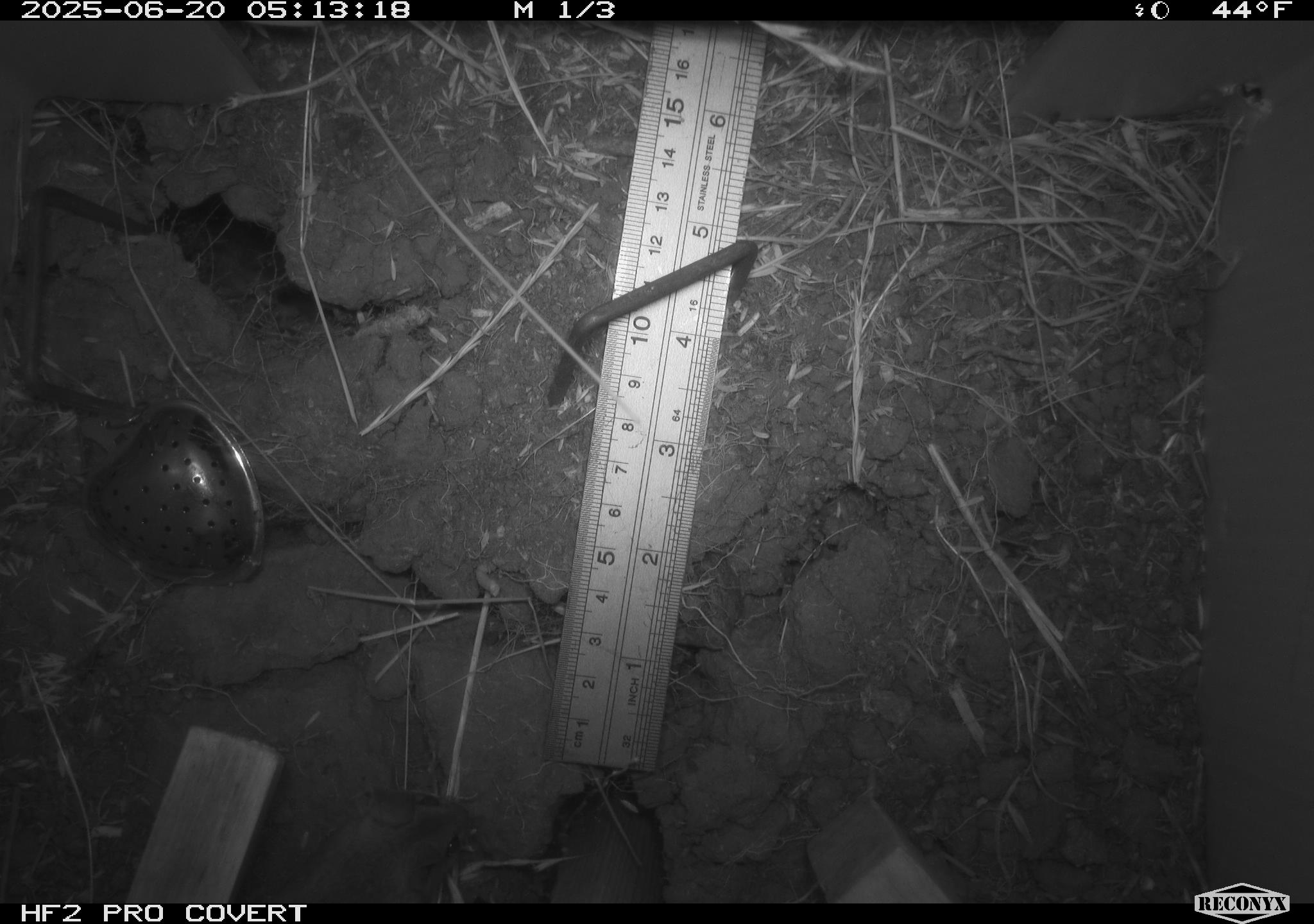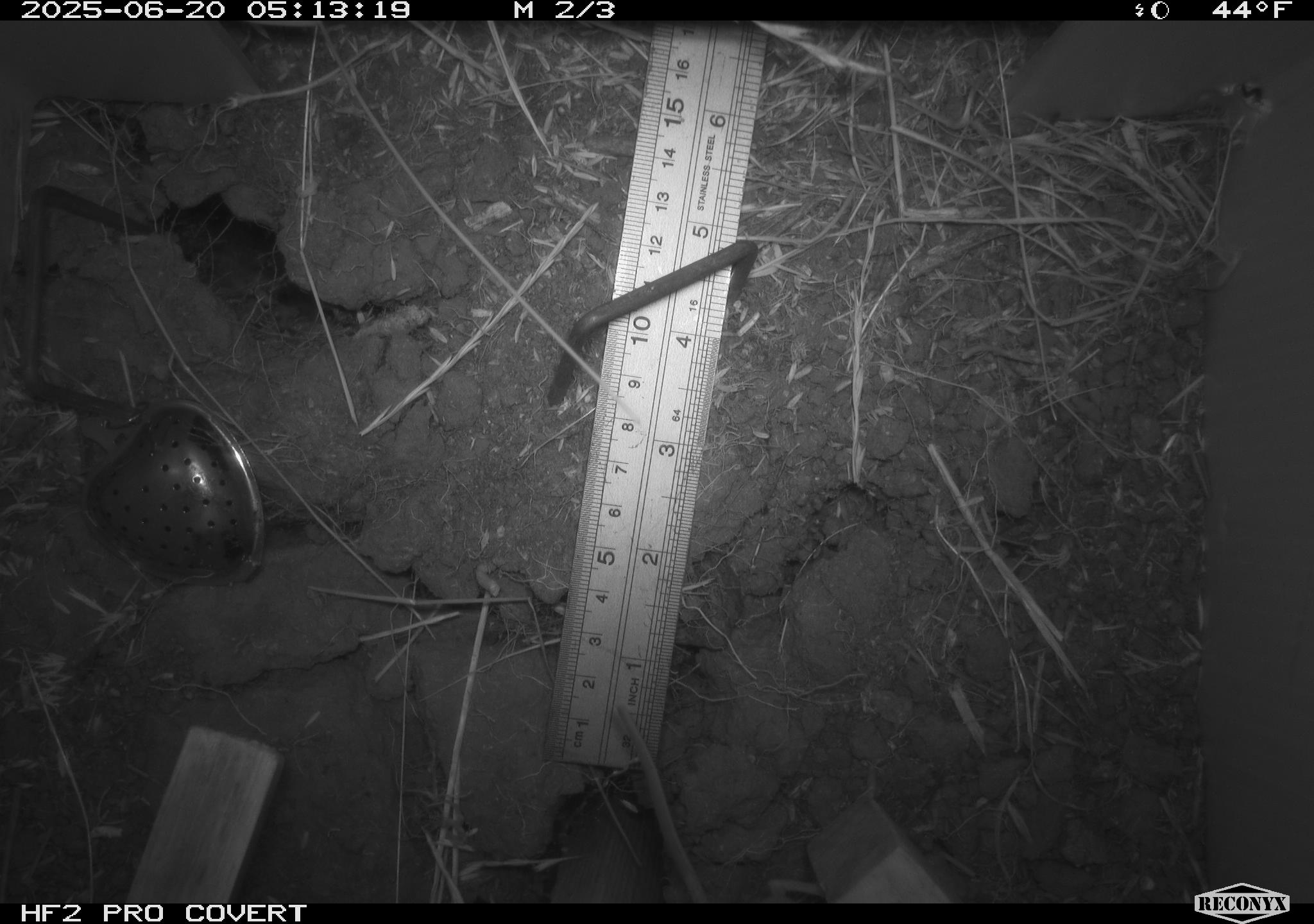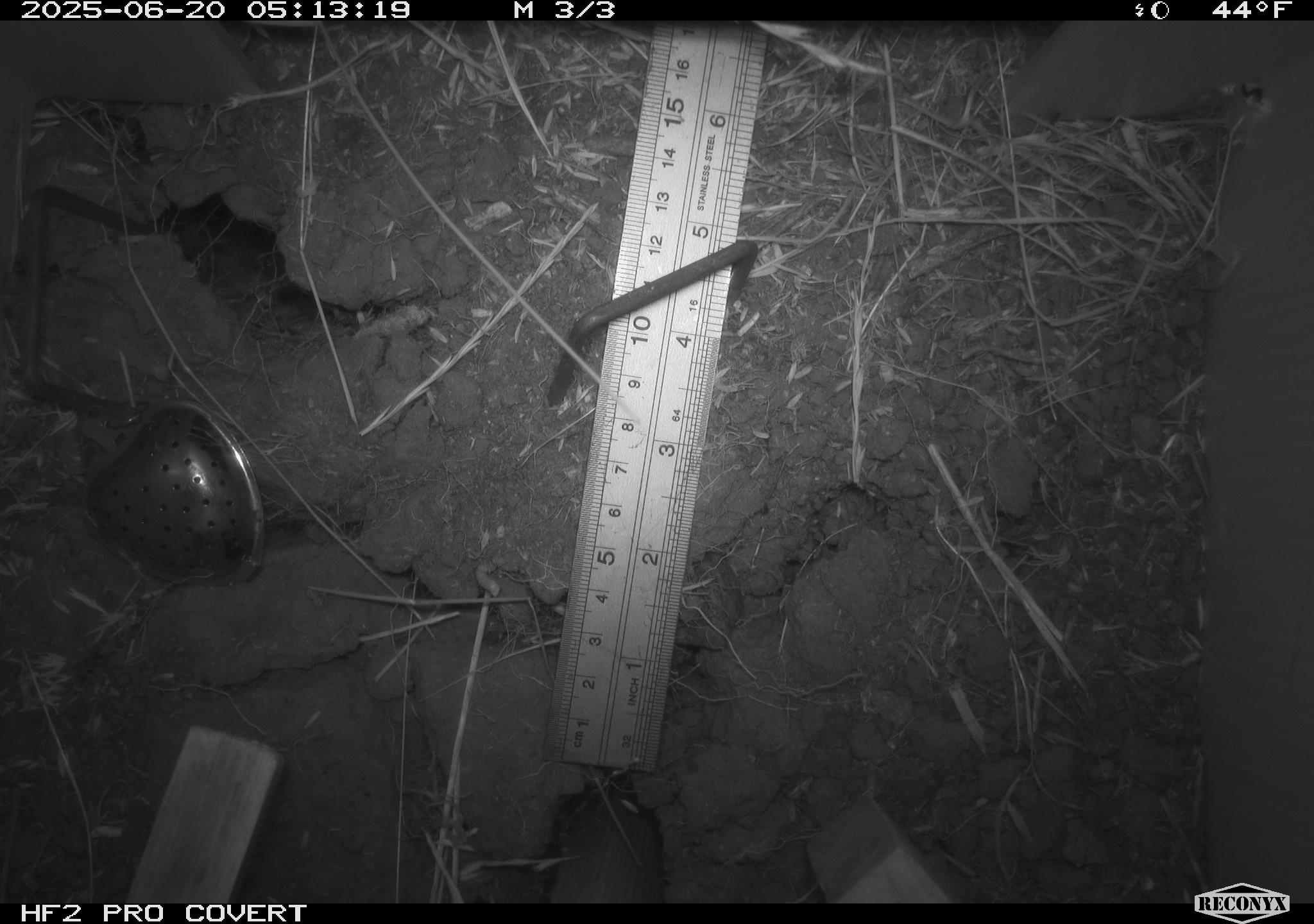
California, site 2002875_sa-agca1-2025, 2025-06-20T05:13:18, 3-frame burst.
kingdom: Animalia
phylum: Chordata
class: Mammalia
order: Rodentia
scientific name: Rodentia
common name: mouse species